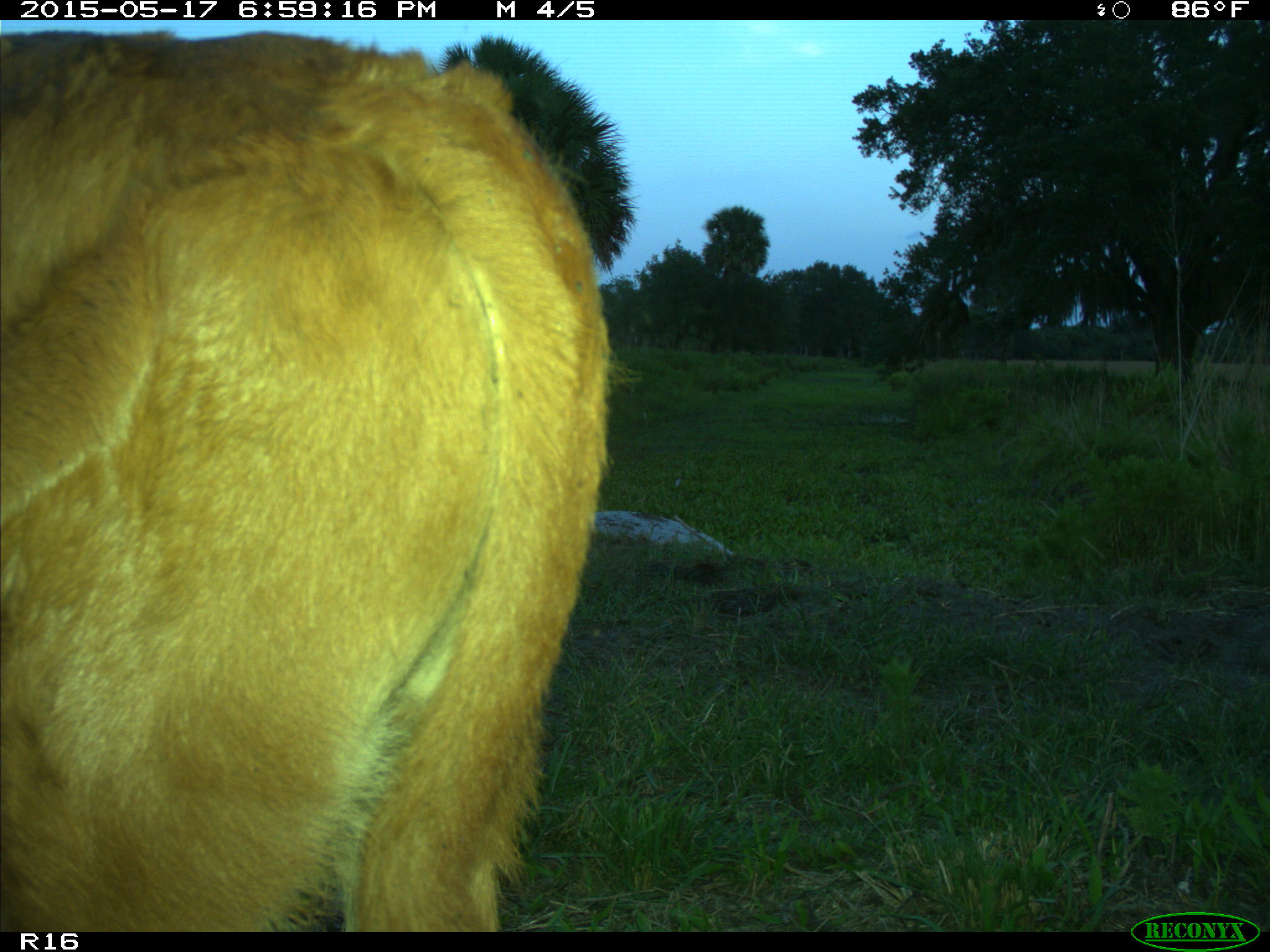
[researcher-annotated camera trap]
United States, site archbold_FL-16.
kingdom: Animalia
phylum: Chordata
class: Mammalia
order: Artiodactyla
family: Bovidae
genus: Bos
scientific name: Bos taurus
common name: domestic cow